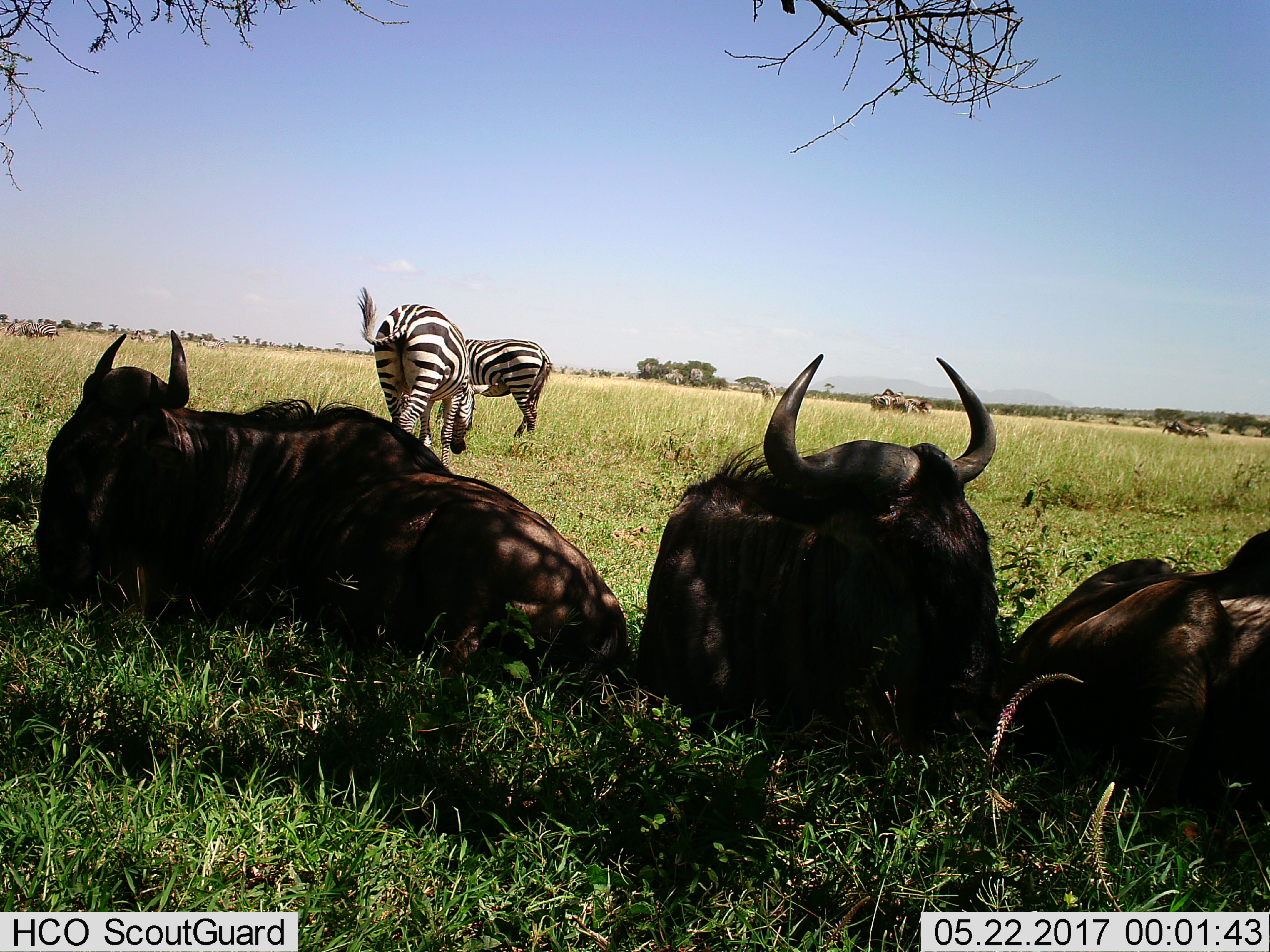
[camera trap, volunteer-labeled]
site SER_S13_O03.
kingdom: Animalia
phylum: Chordata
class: Mammalia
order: Artiodactyla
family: Bovidae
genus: Connochaetes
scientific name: Connochaetes taurinus taurinus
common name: blue wildebeest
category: wildebeestblue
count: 3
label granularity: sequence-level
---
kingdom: Animalia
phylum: Chordata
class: Mammalia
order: Perissodactyla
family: Equidae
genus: Equus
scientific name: Equus quagga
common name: plains zebra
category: zebraplains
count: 10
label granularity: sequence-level